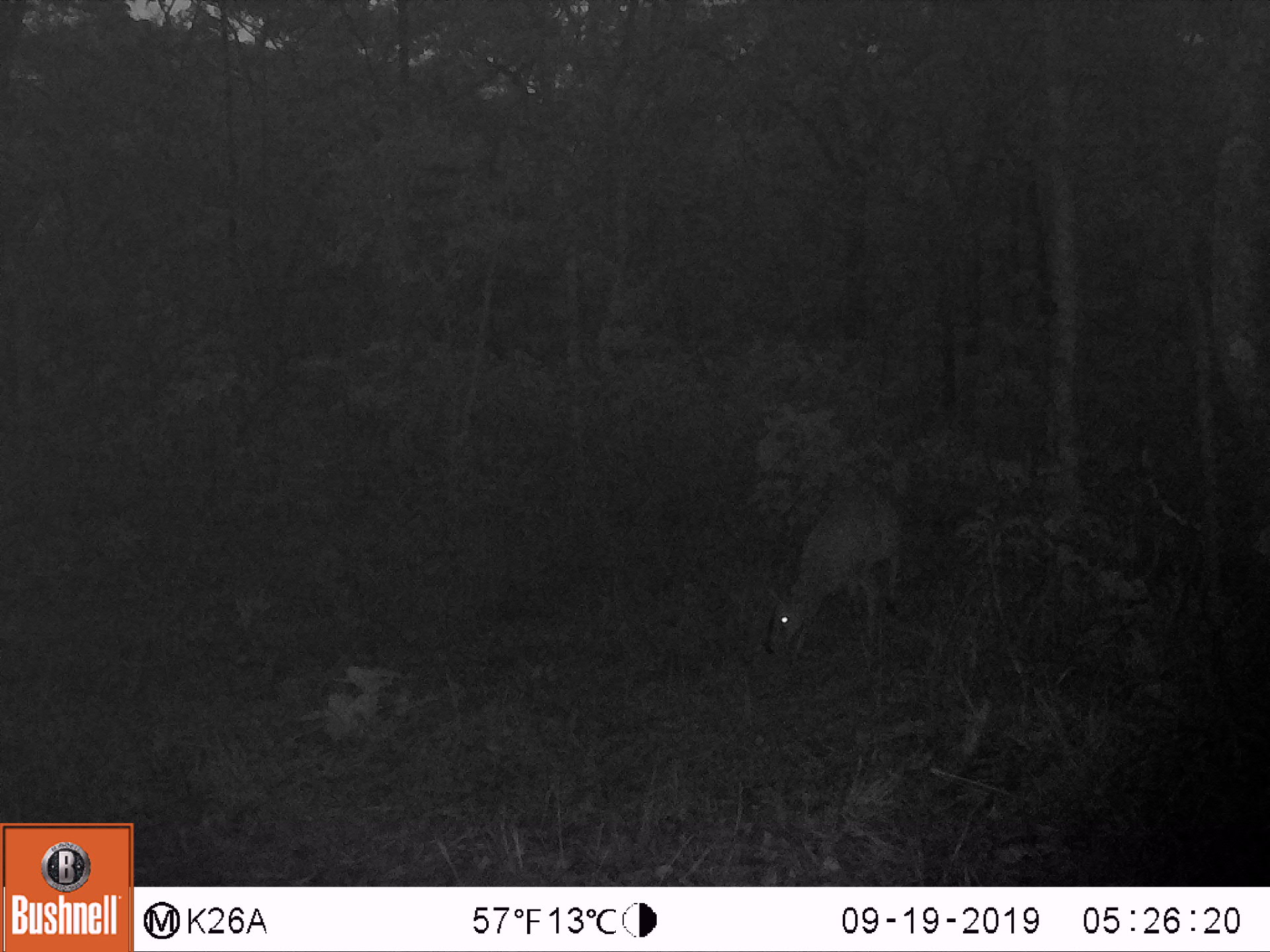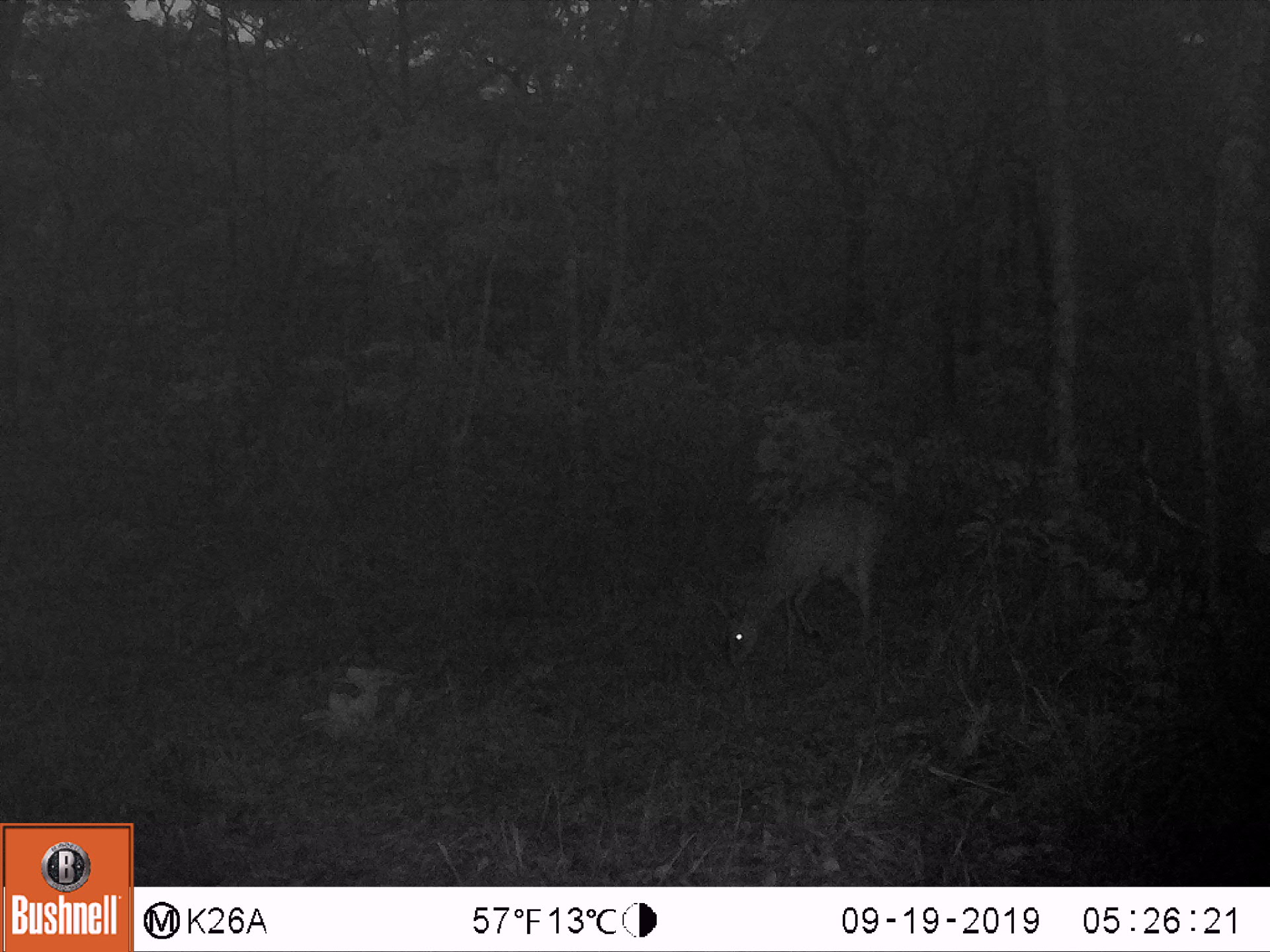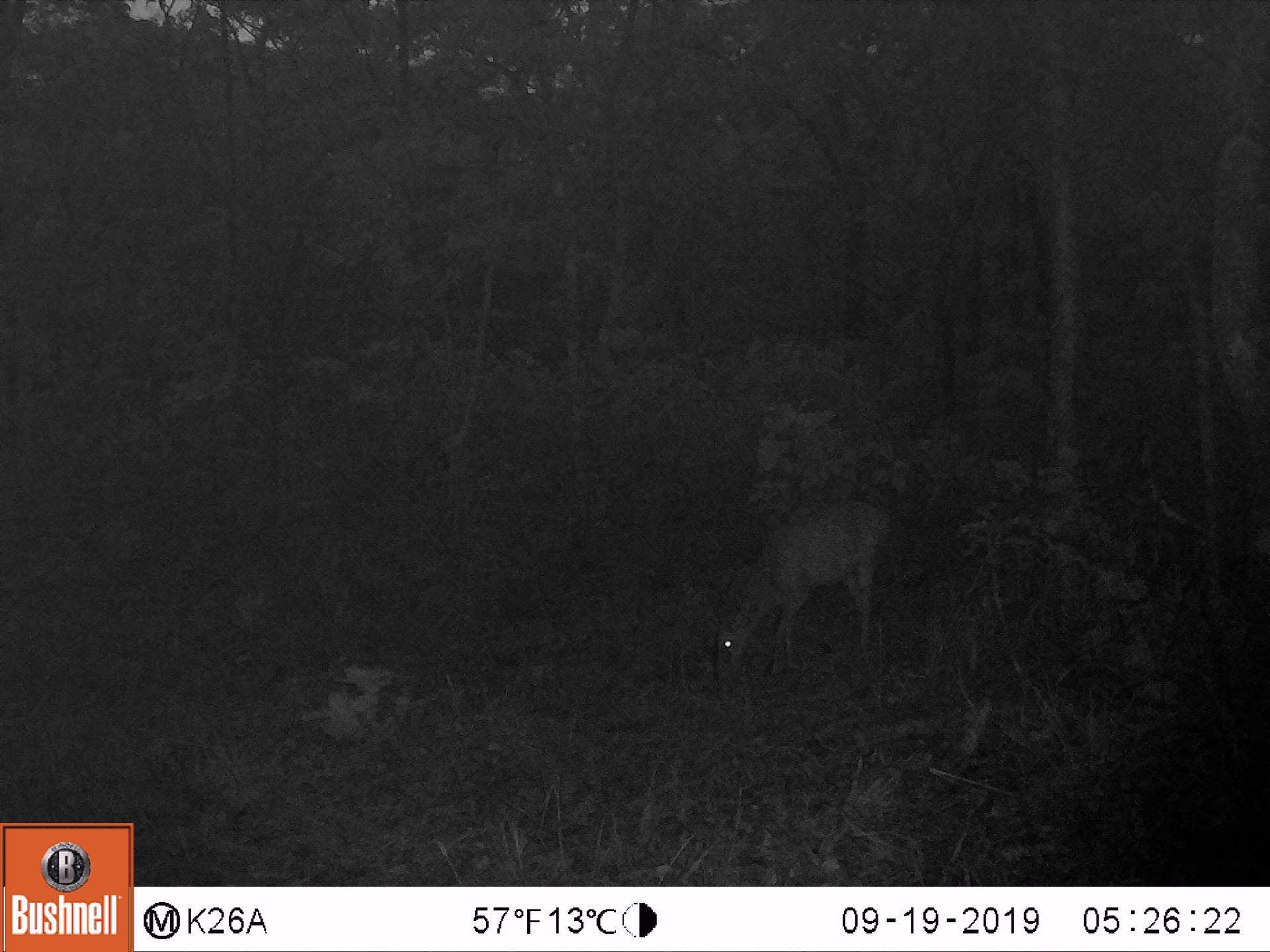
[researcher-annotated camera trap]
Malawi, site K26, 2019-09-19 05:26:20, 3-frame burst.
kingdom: Animalia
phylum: Chordata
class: Mammalia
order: Artiodactyla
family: Bovidae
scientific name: Antilopinae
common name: small antelope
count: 1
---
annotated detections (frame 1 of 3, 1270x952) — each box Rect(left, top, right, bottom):
small antelope: Rect(762, 489, 907, 661)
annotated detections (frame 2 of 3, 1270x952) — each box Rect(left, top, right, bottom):
small antelope: Rect(718, 486, 886, 669)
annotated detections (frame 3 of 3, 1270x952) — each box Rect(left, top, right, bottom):
small antelope: Rect(712, 493, 889, 686)